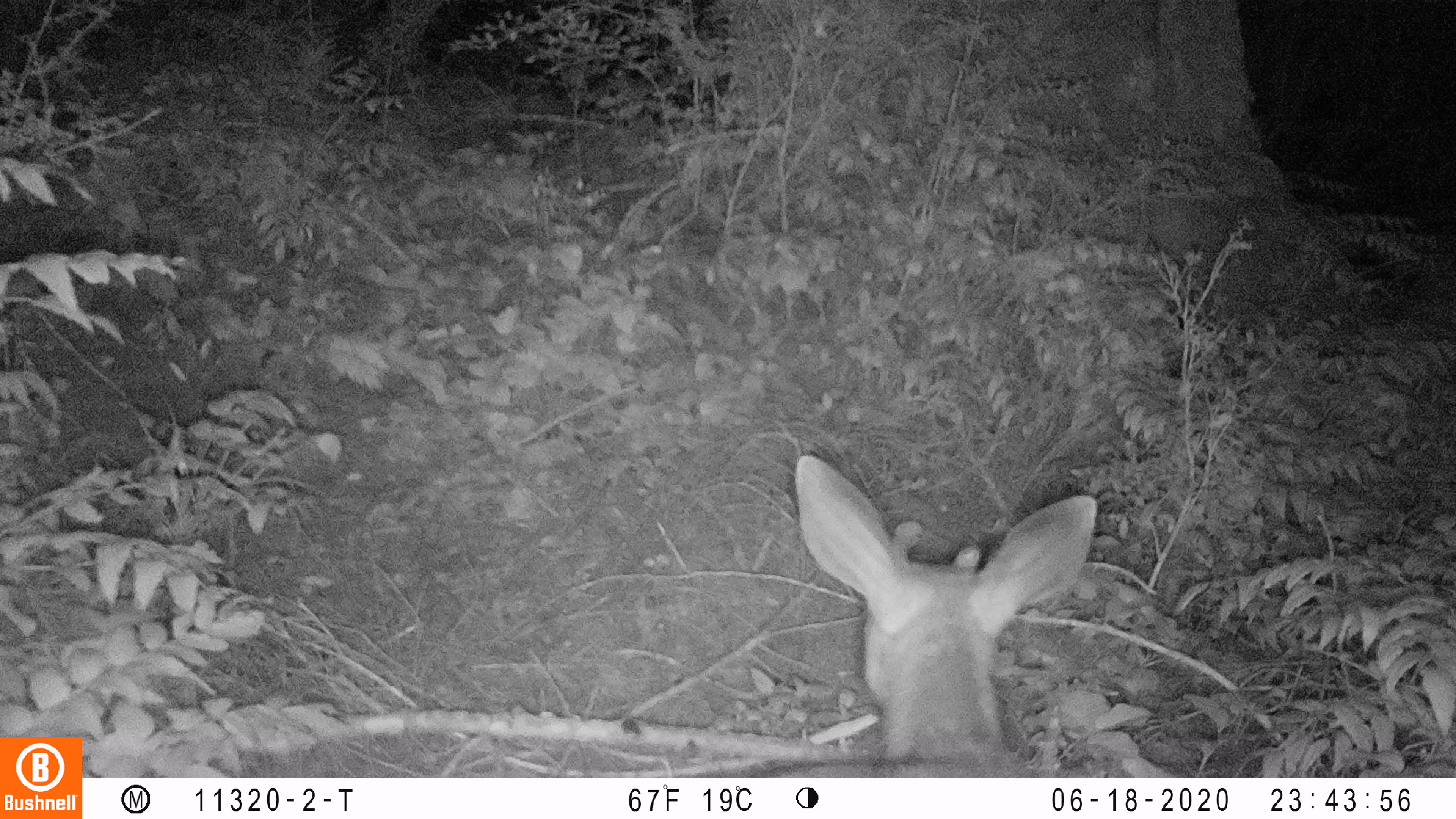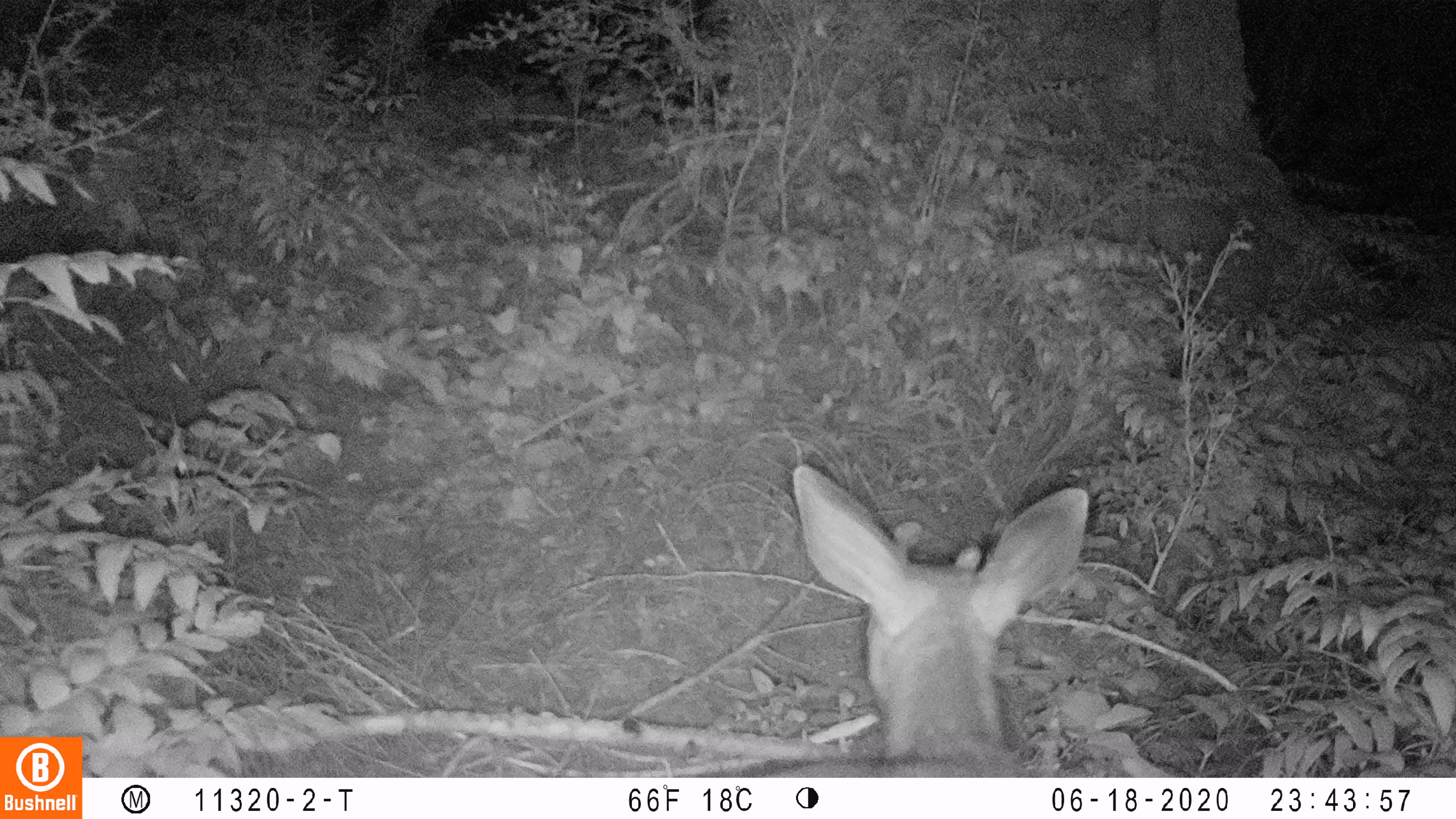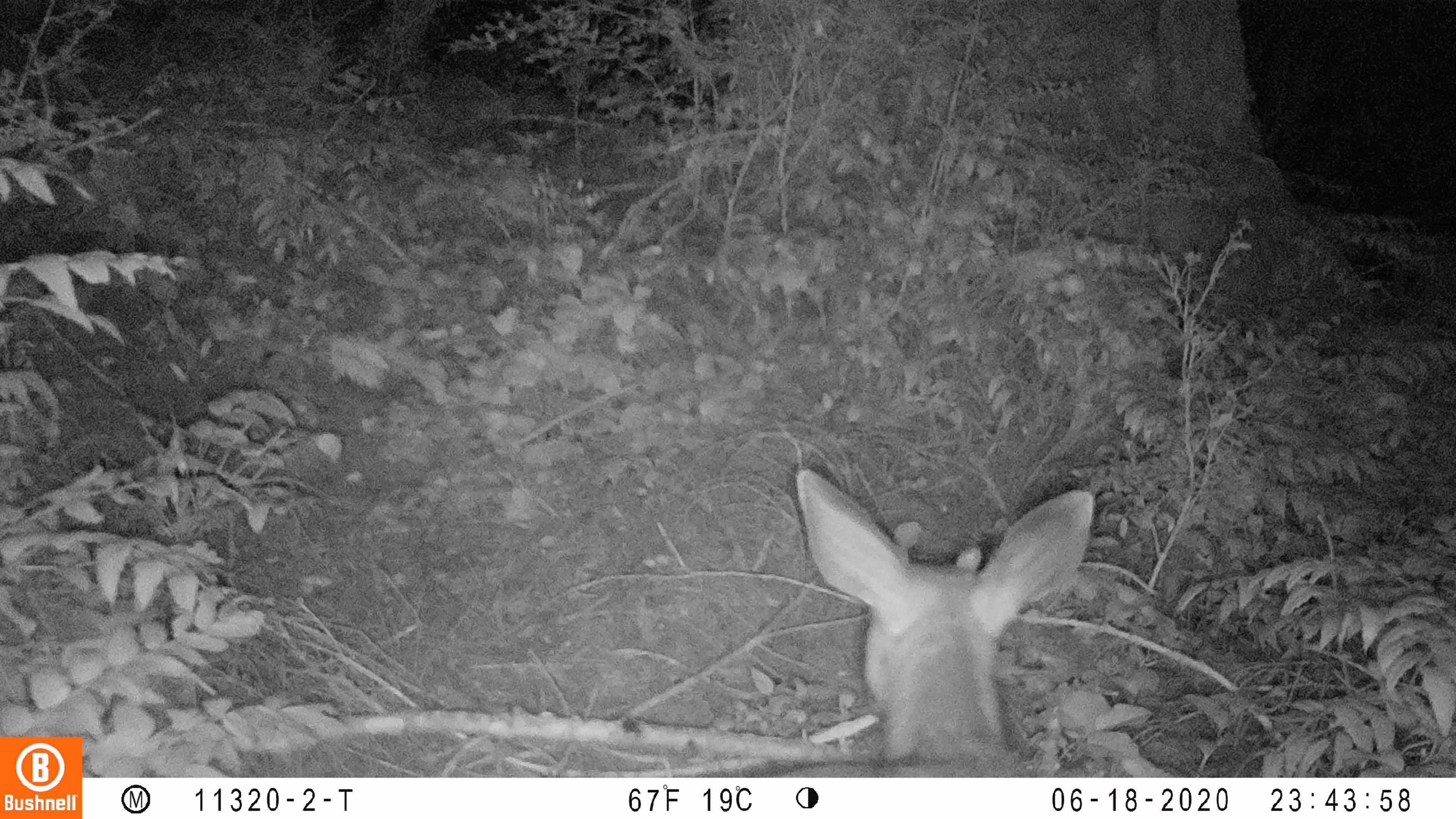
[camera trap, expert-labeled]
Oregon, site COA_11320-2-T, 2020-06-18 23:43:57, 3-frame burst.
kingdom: Animalia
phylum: Chordata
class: Mammalia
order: Artiodactyla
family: Cervidae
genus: Odocoileus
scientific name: Odocoileus hemionus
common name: black-tailed deer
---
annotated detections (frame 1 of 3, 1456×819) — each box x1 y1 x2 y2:
black-tailed deer: 770 452 1111 774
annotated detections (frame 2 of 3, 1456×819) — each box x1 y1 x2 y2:
black-tailed deer: 755 448 1108 776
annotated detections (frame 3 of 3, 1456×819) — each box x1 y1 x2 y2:
black-tailed deer: 757 456 1108 774